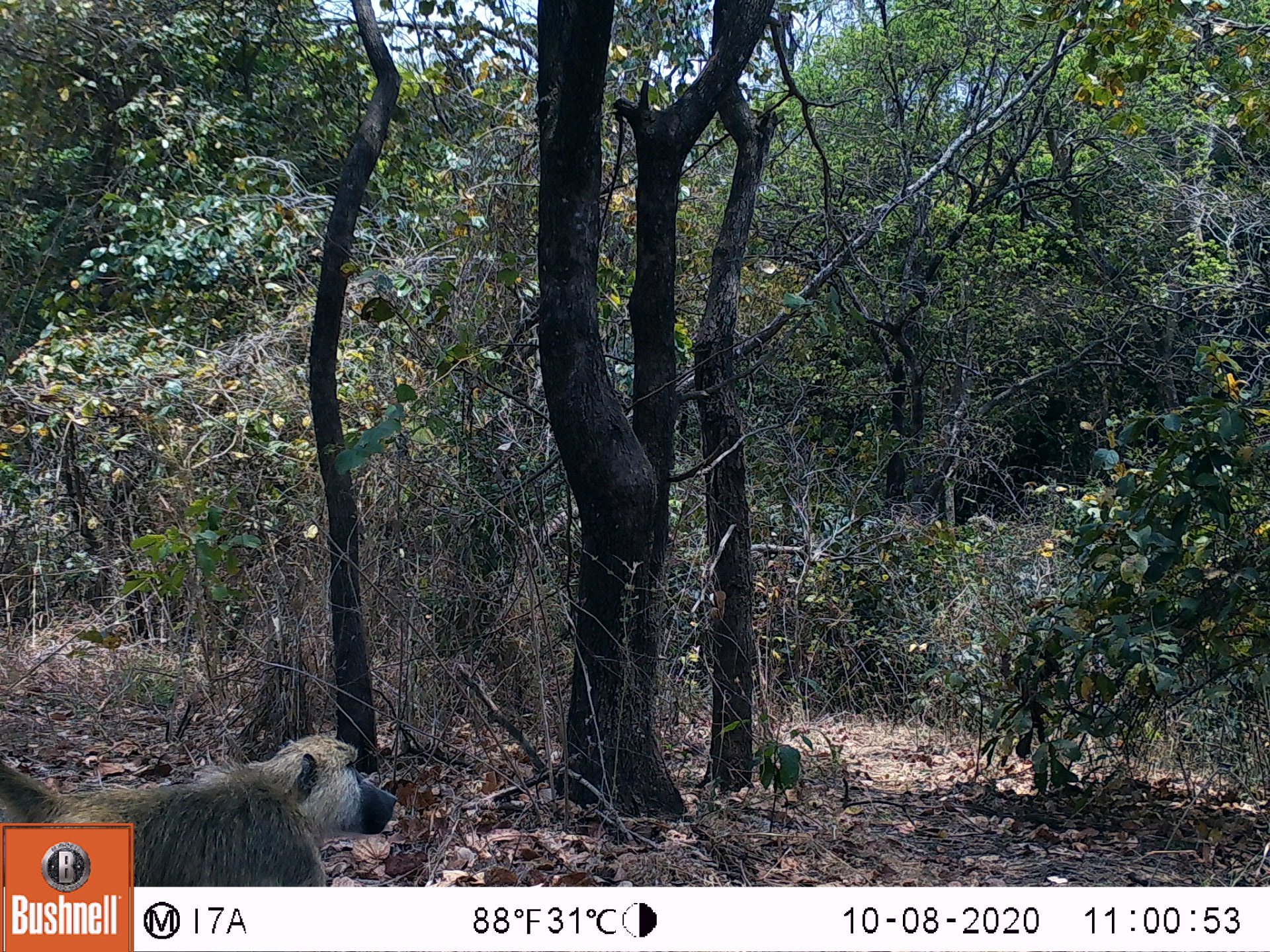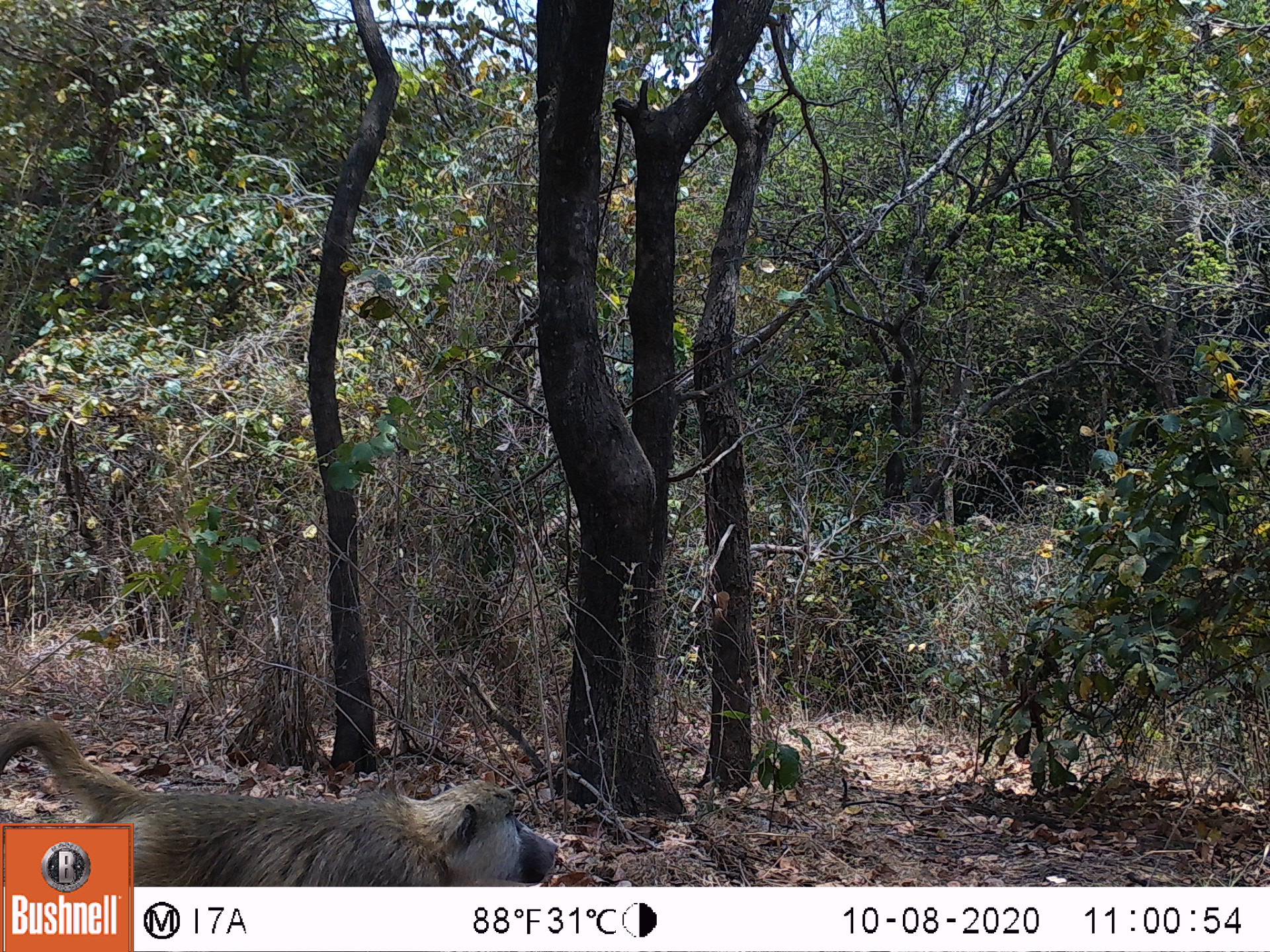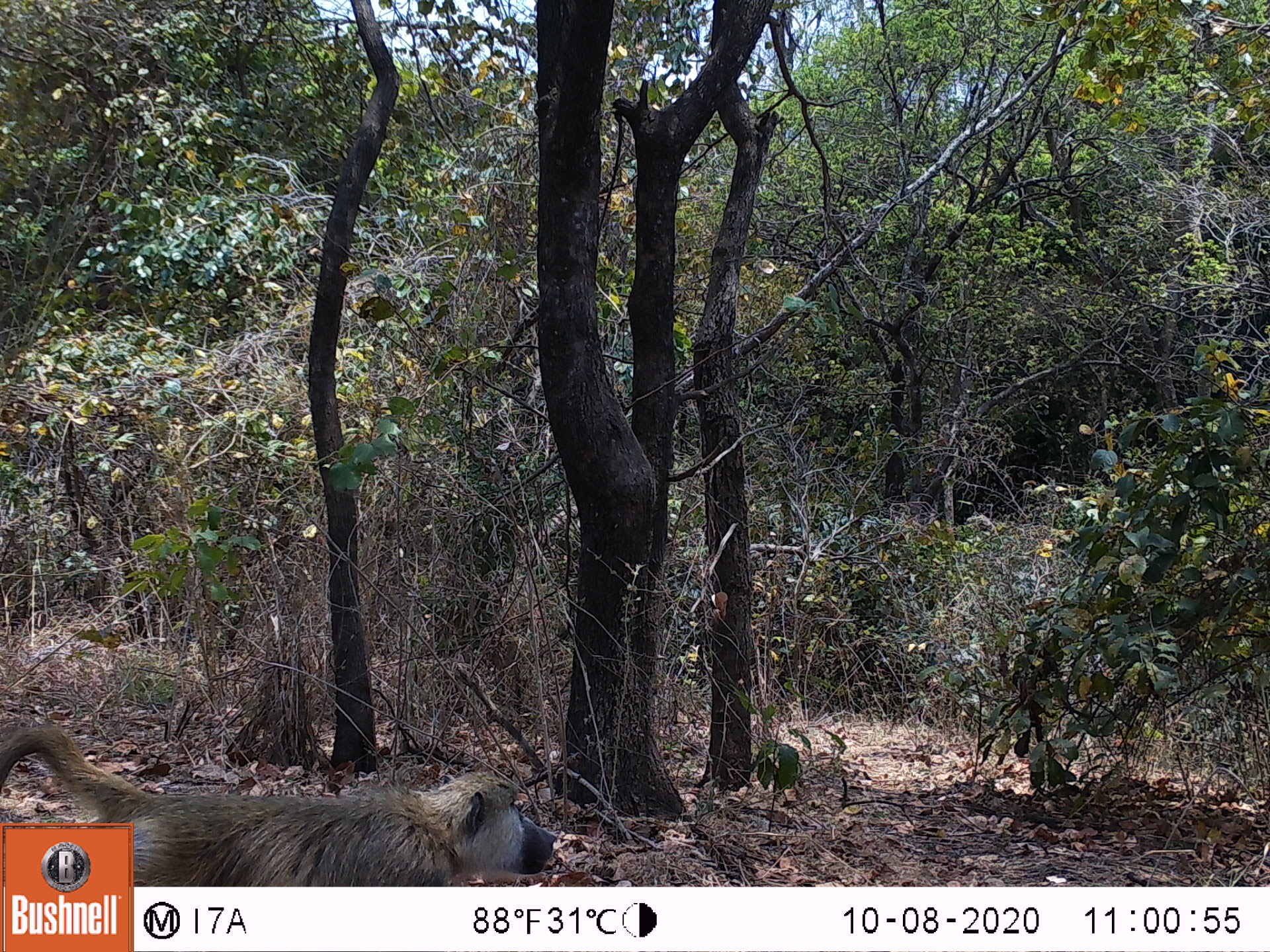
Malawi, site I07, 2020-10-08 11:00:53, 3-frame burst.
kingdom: Animalia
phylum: Chordata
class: Mammalia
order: Primates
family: Cercopithecidae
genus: Papio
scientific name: Papio cynocephalus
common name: yellow baboon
Yellow baboon (Papio cynocephalus), count 1.